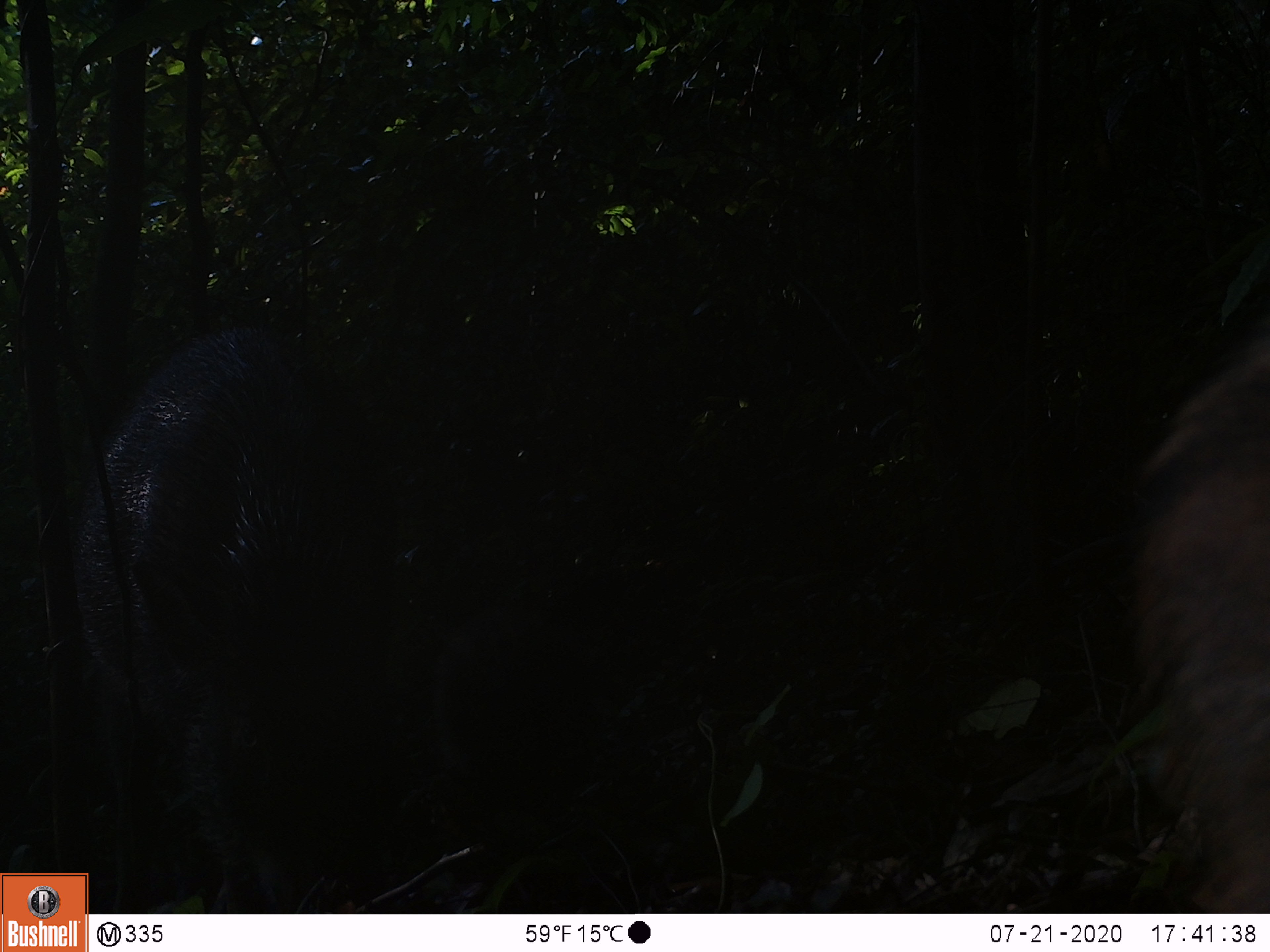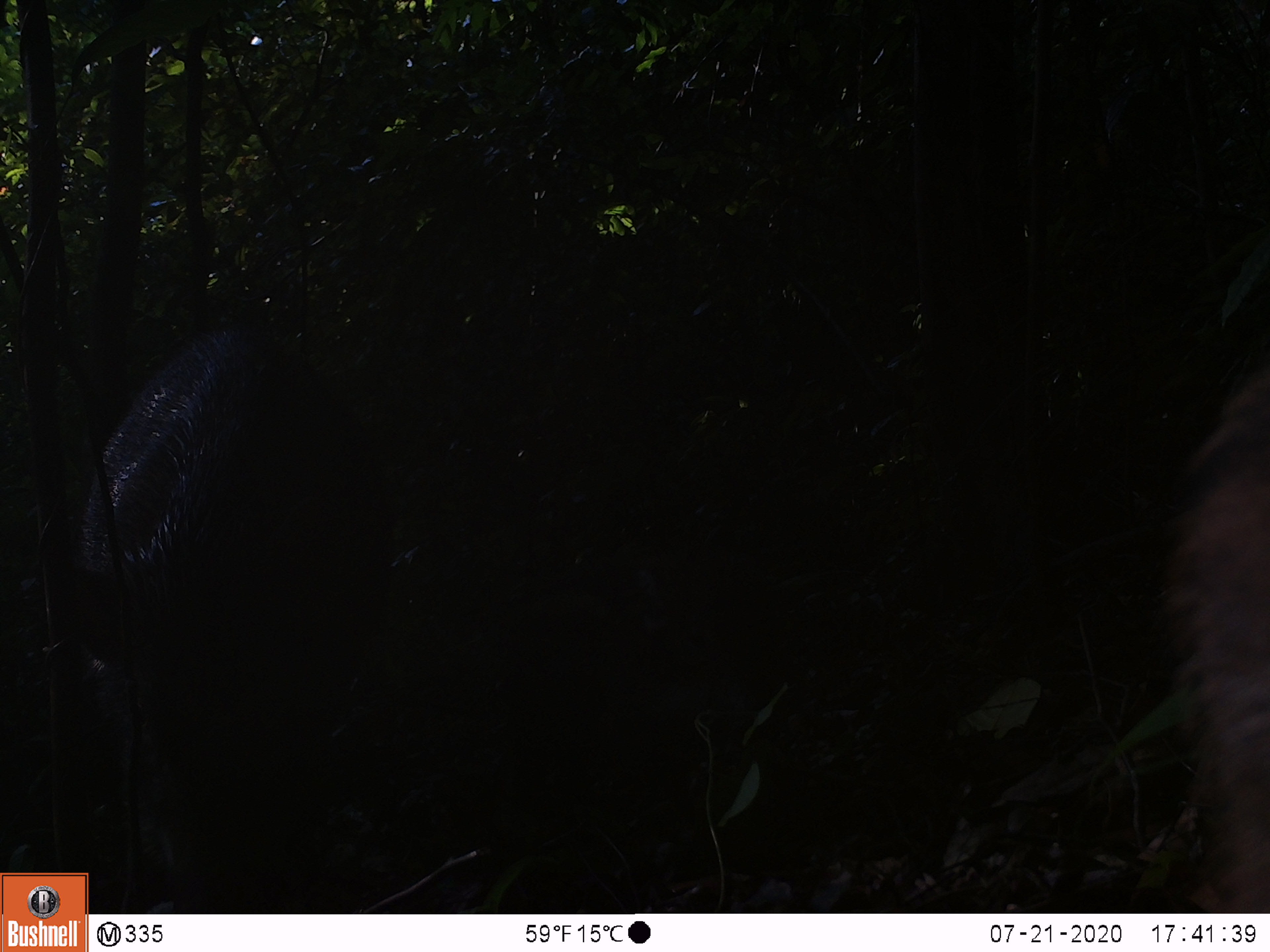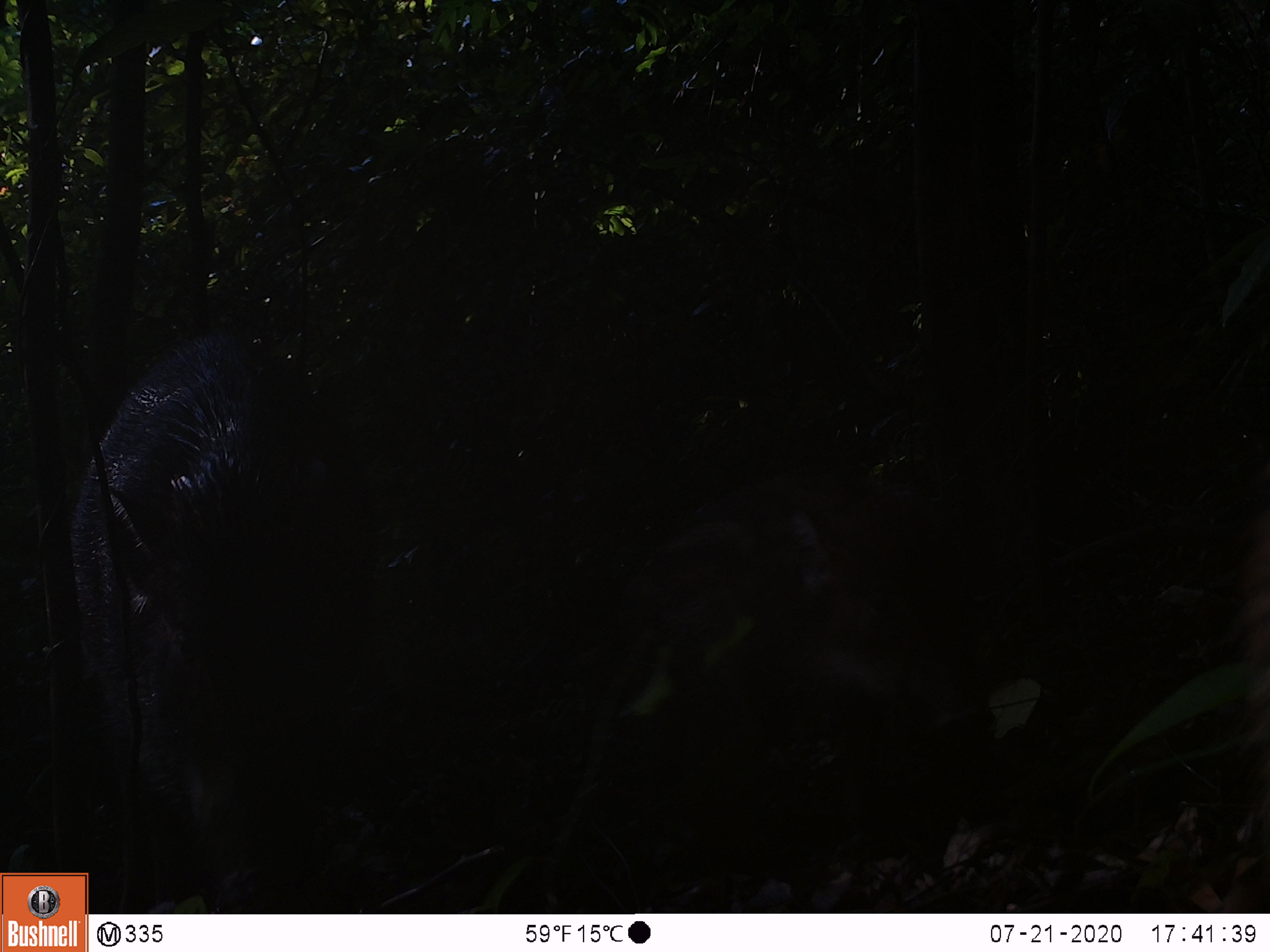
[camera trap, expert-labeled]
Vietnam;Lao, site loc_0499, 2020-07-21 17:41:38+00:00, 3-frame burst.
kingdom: Animalia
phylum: Chordata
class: Mammalia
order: Artiodactyla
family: Suidae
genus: Sus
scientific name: Sus scrofa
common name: eurasian wild pig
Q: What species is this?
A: Eurasian wild pig (Sus scrofa).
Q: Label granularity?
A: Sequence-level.